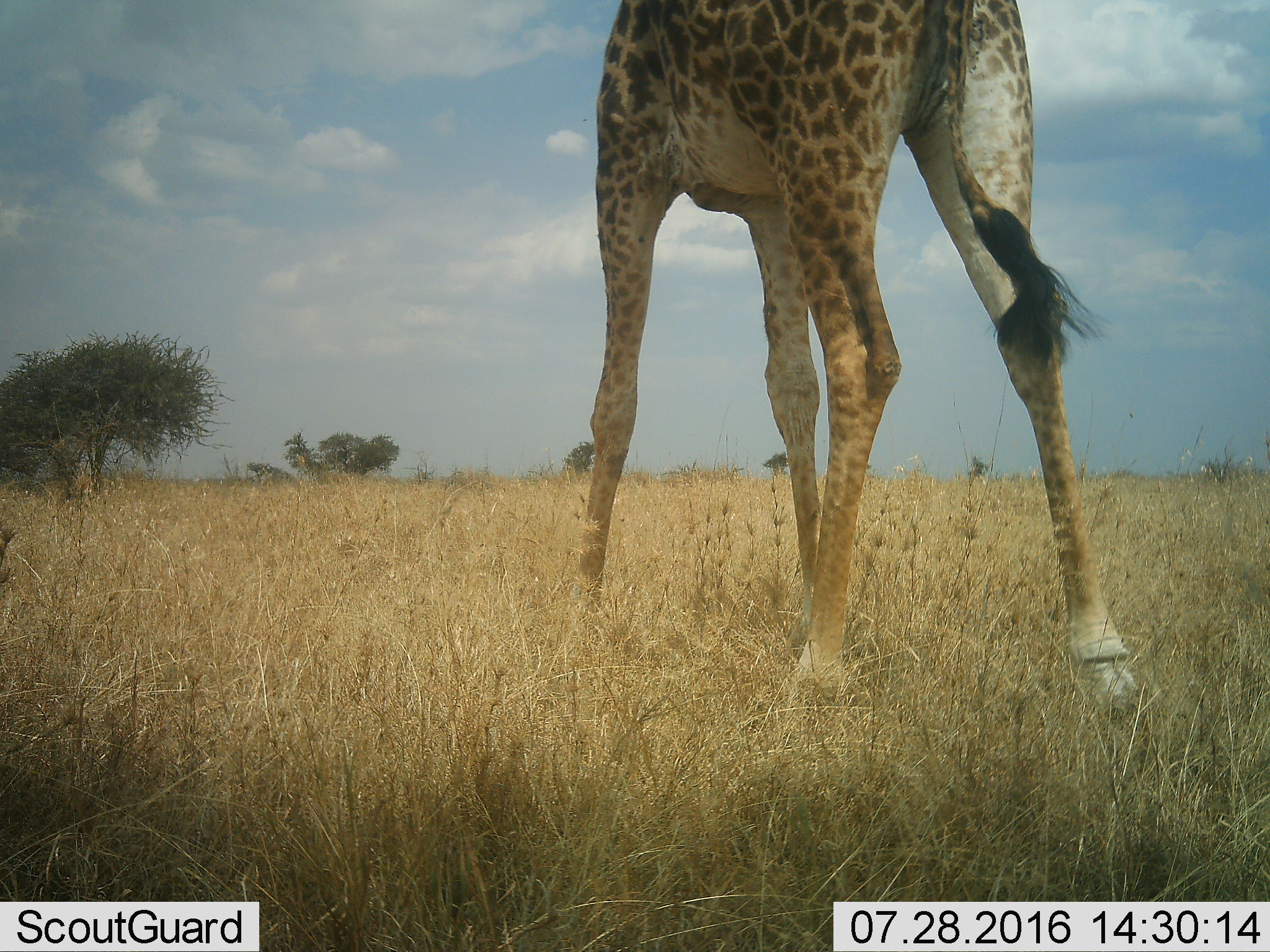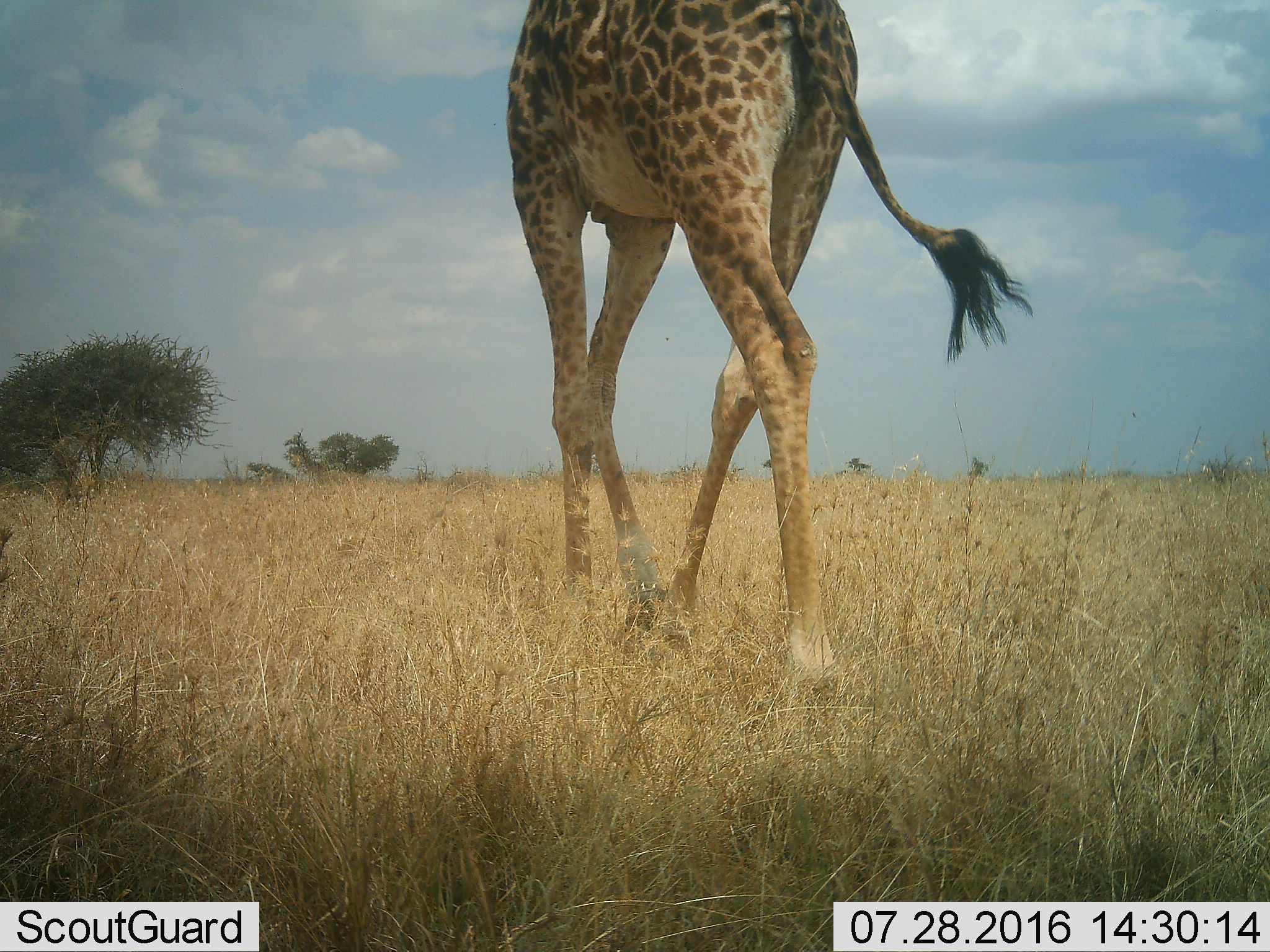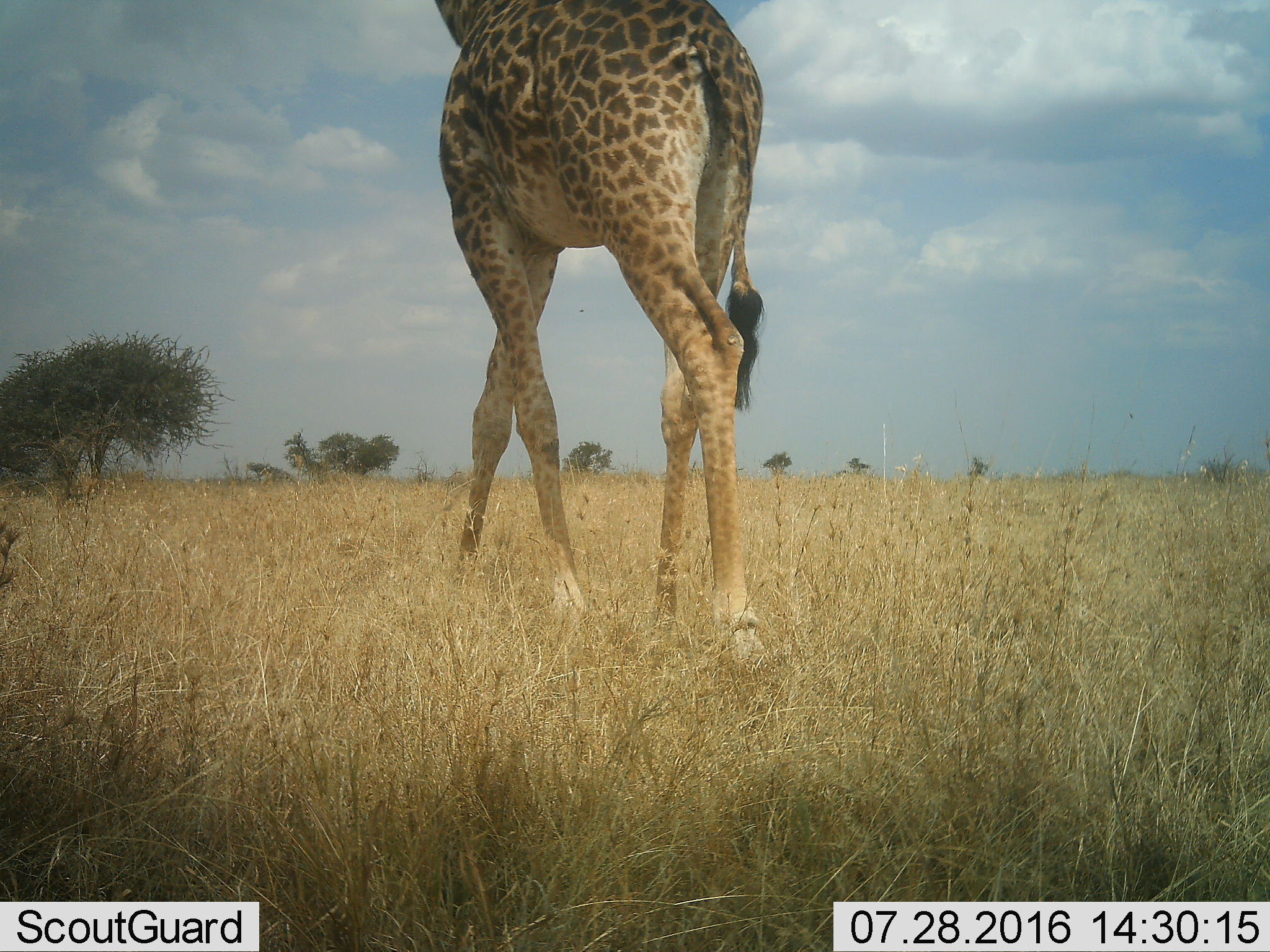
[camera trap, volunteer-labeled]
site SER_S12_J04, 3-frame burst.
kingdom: Animalia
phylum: Chordata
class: Mammalia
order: Artiodactyla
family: Giraffidae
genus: Giraffa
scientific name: Giraffa camelopardalis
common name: giraffe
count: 1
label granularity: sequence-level